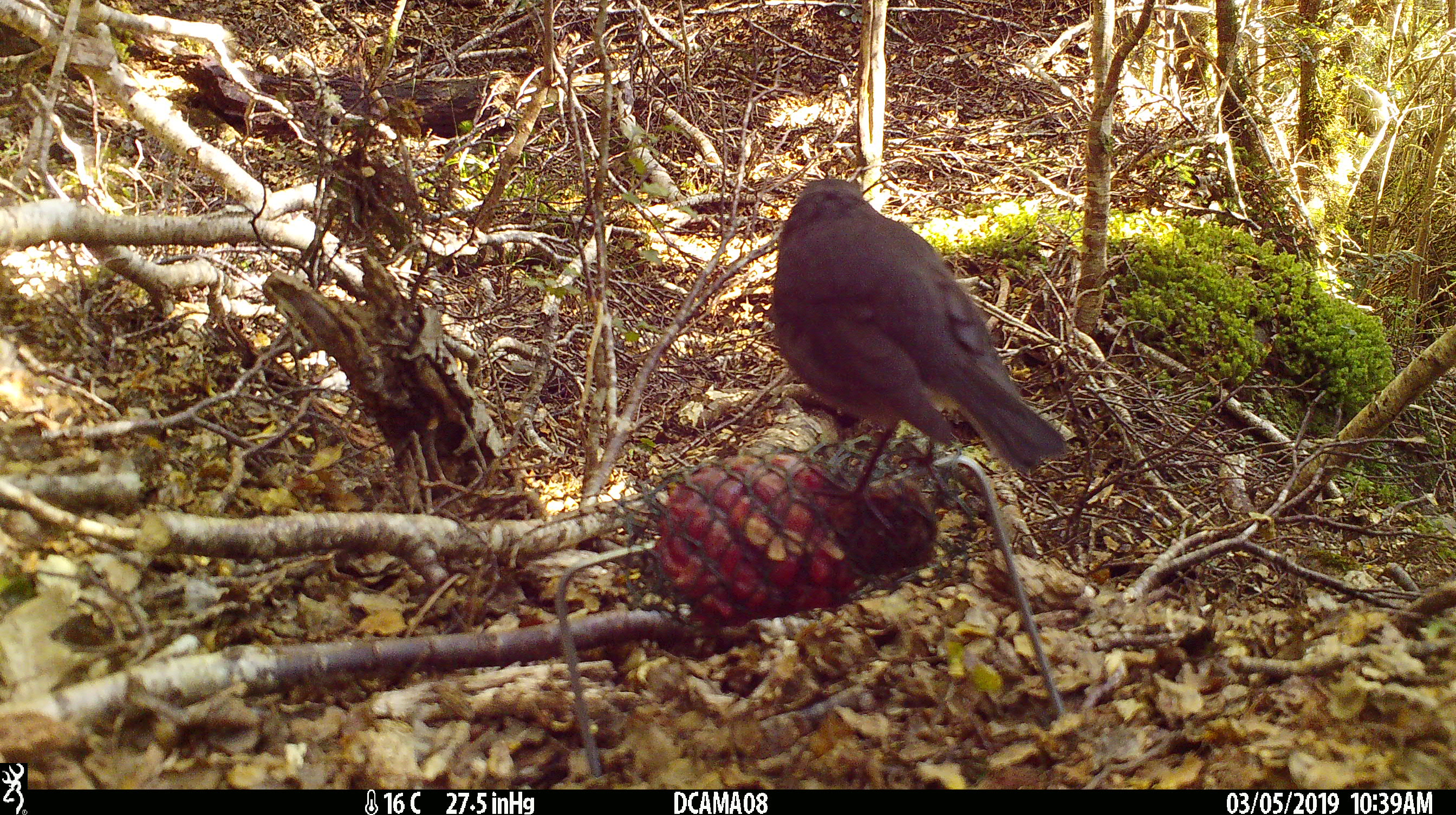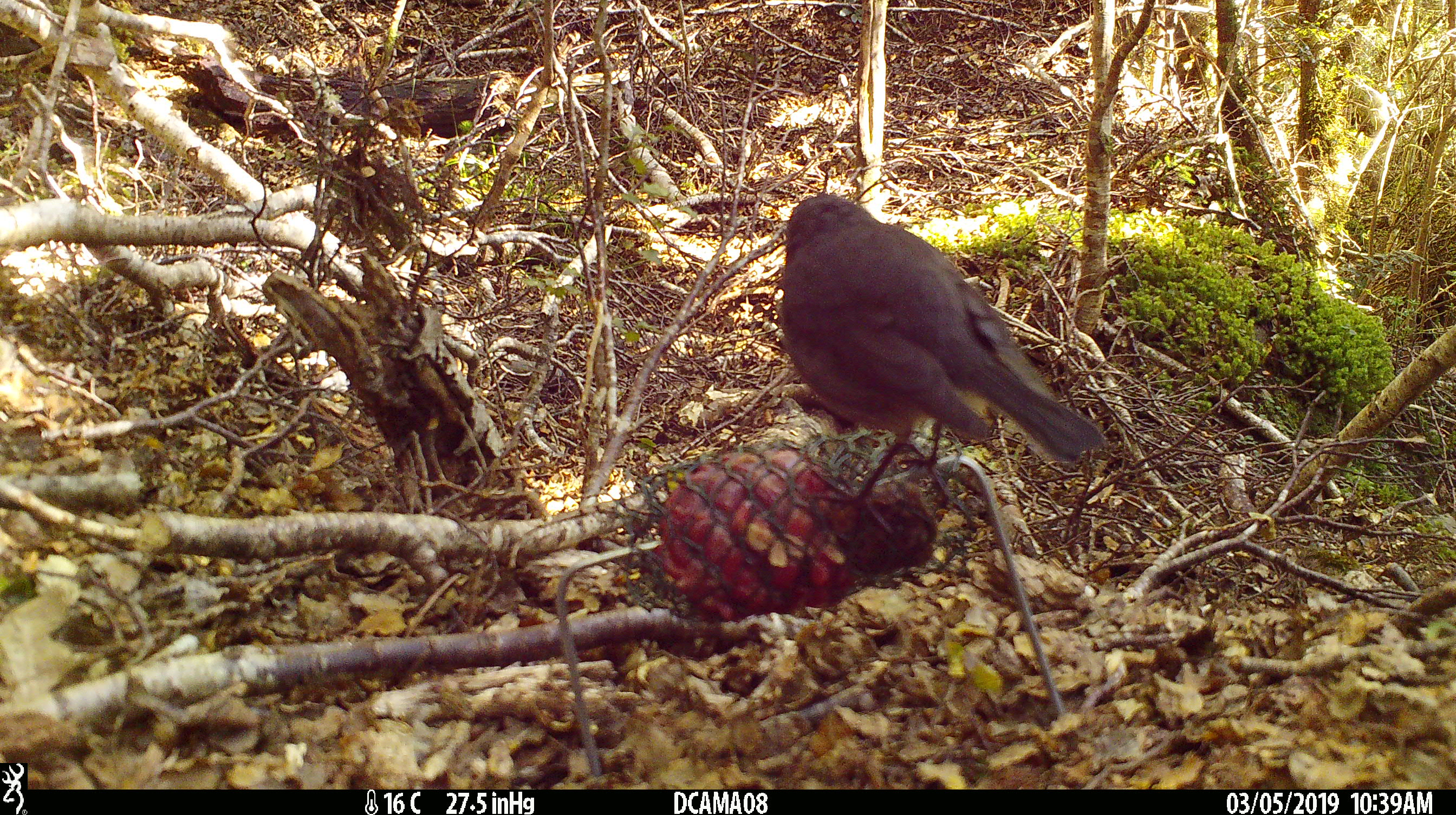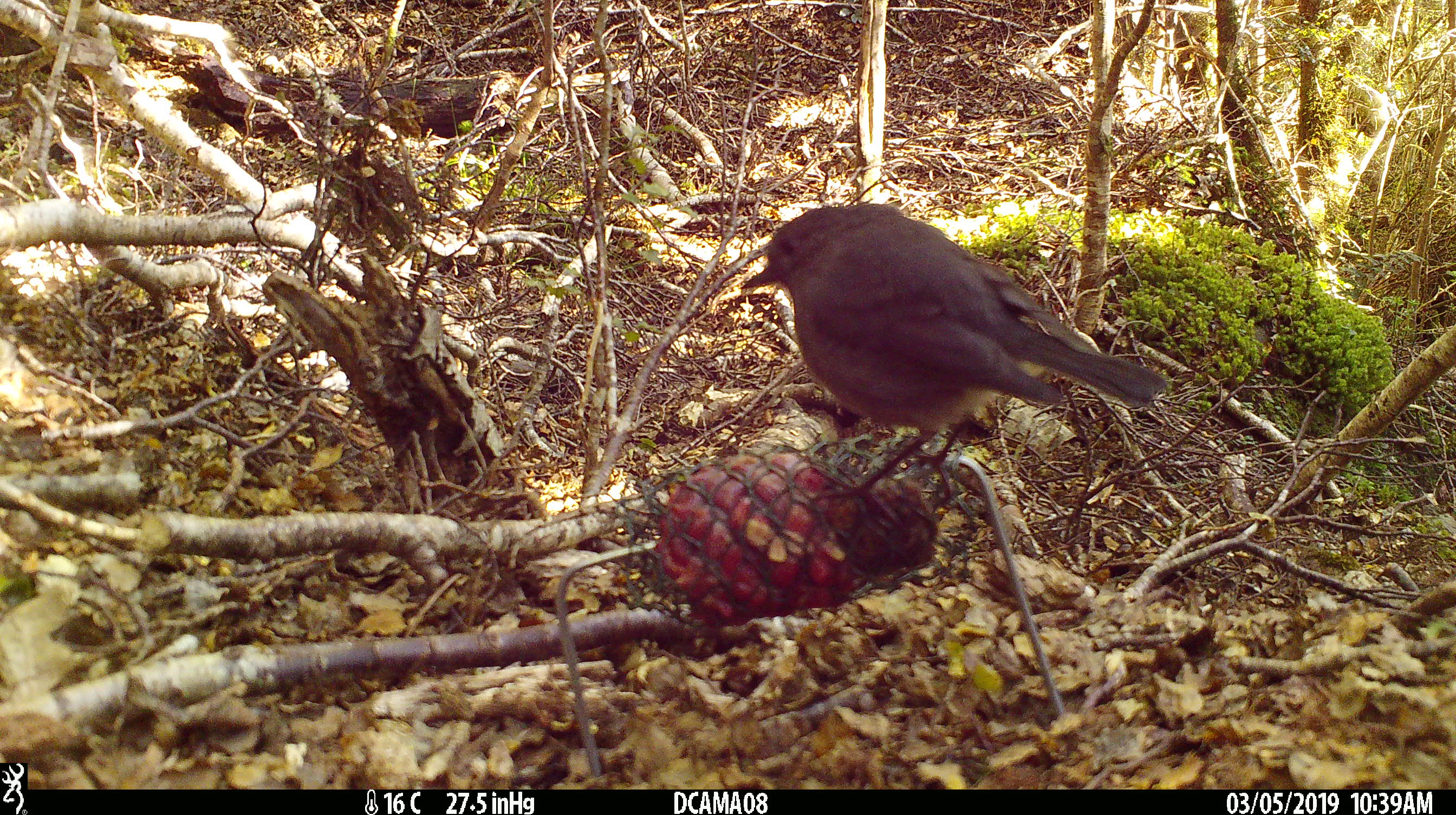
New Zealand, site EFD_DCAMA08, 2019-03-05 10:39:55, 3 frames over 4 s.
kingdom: Animalia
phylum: Chordata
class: Aves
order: Passeriformes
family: Petroicidae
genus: Petroica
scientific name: Petroica australis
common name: new zealand robin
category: robin